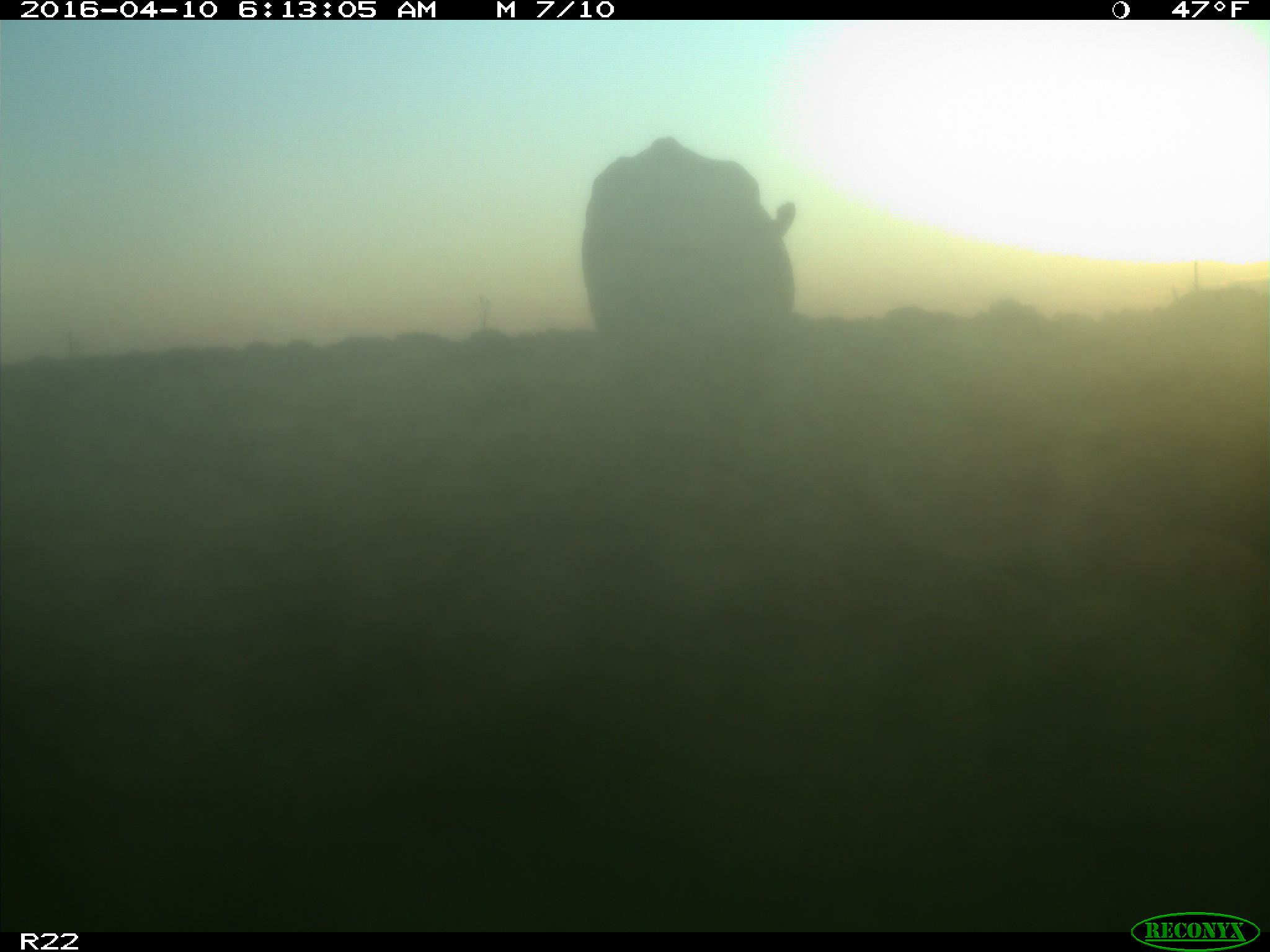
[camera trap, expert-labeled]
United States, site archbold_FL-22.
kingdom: Animalia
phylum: Chordata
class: Mammalia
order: Artiodactyla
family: Bovidae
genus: Bos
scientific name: Bos taurus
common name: domestic cow